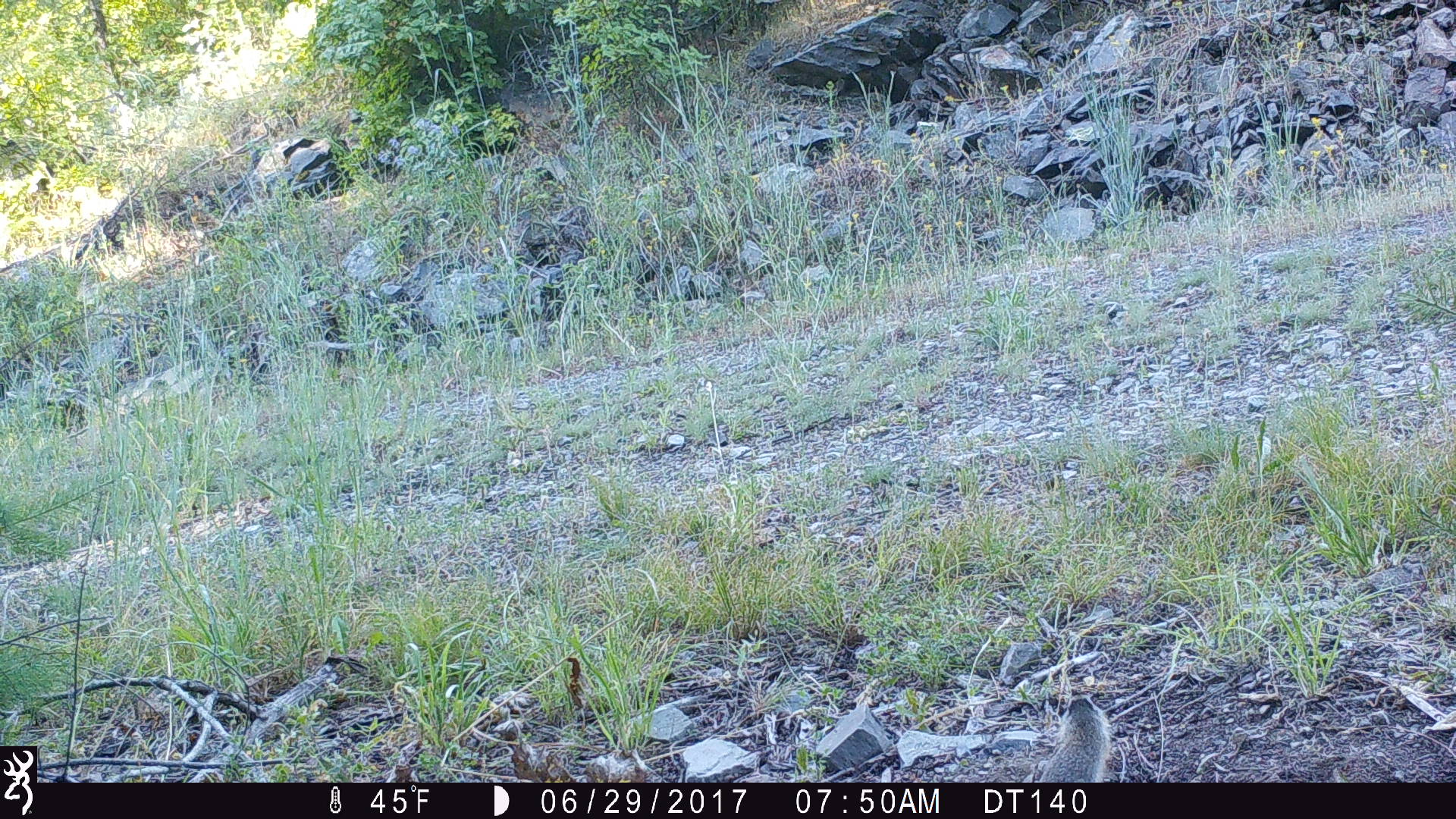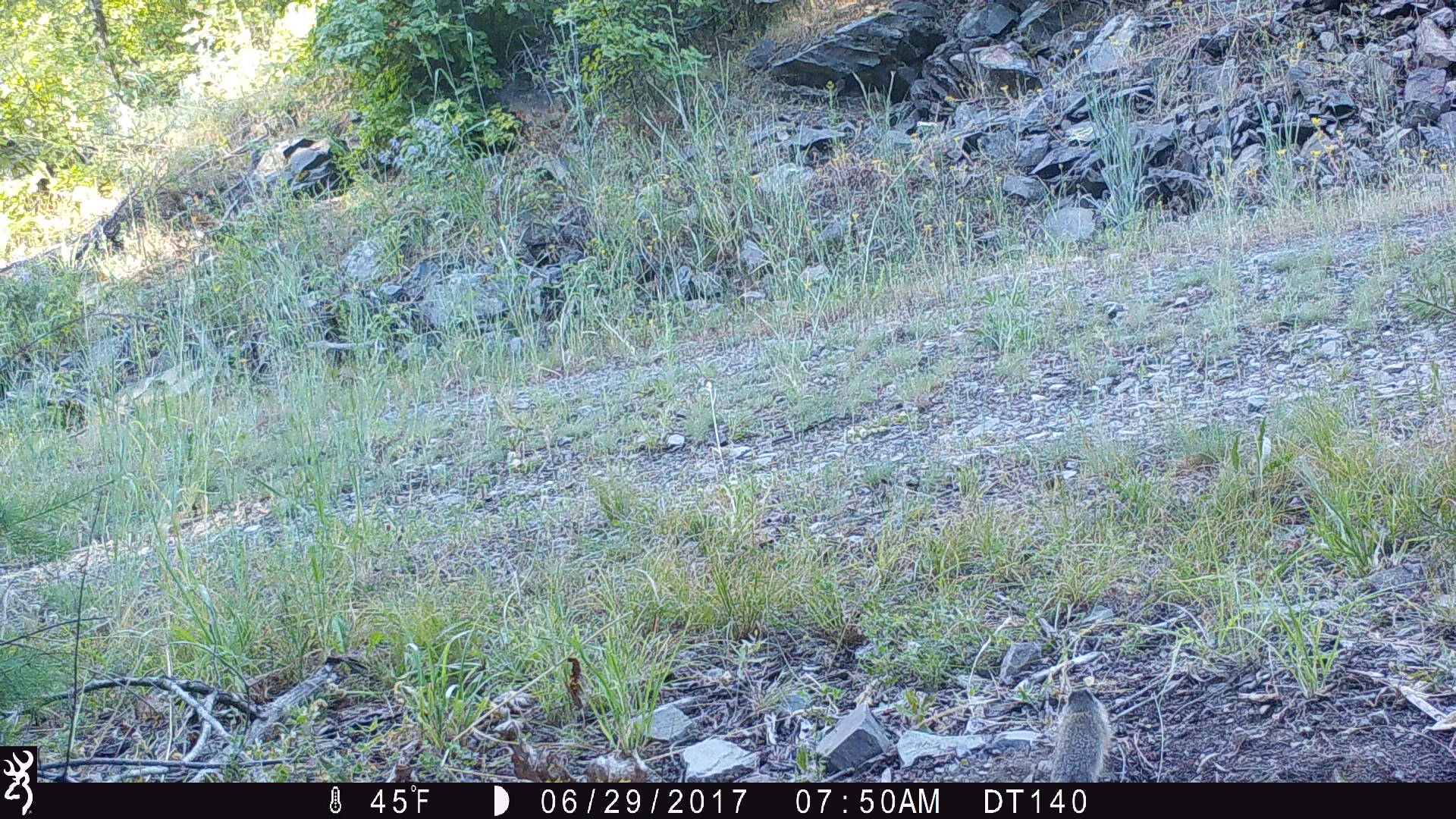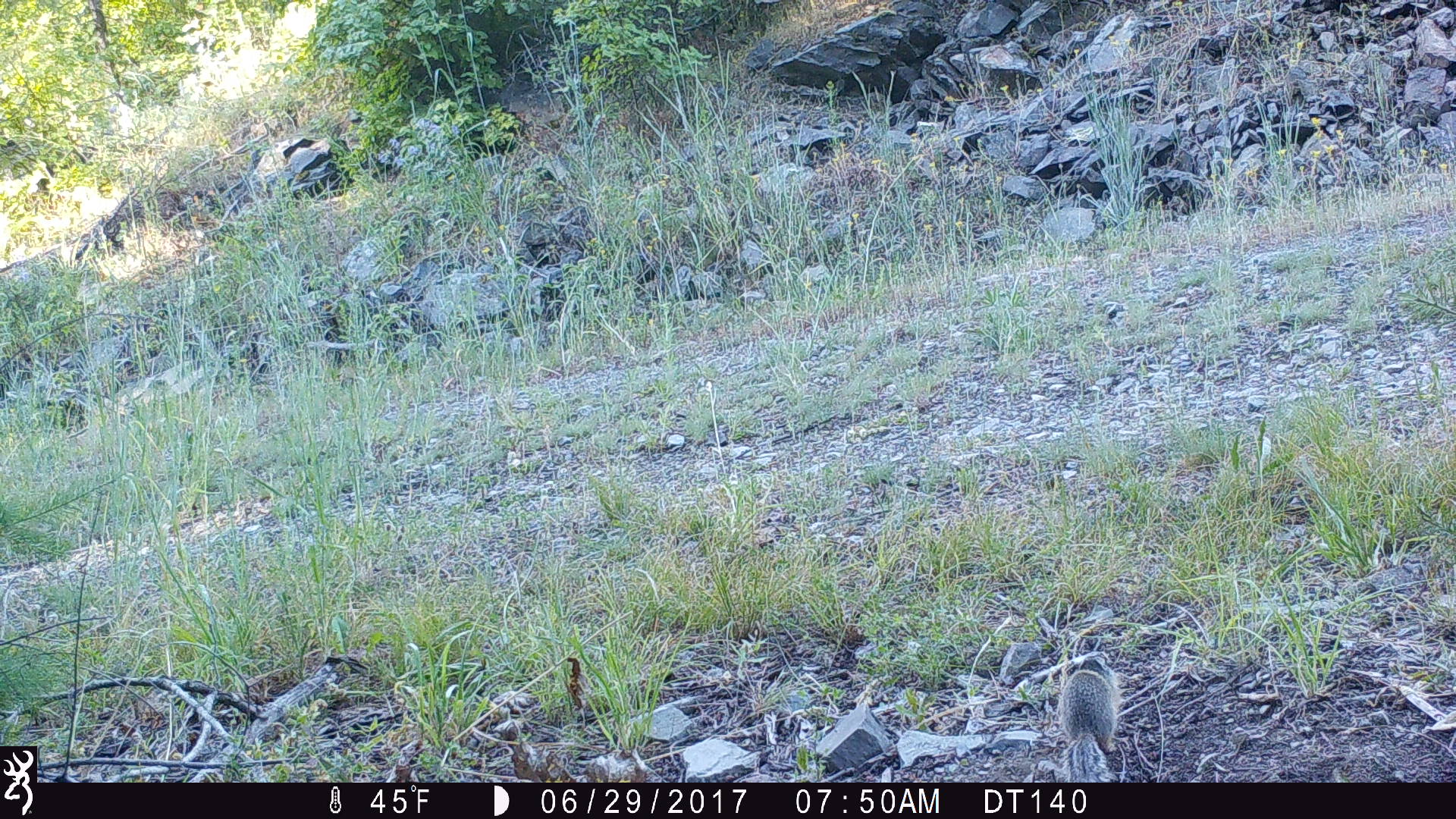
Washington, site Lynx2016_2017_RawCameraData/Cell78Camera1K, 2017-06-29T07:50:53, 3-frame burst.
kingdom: Animalia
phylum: Chordata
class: Mammalia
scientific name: Mammalia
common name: small mammal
Small mammal (Mammalia). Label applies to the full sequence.